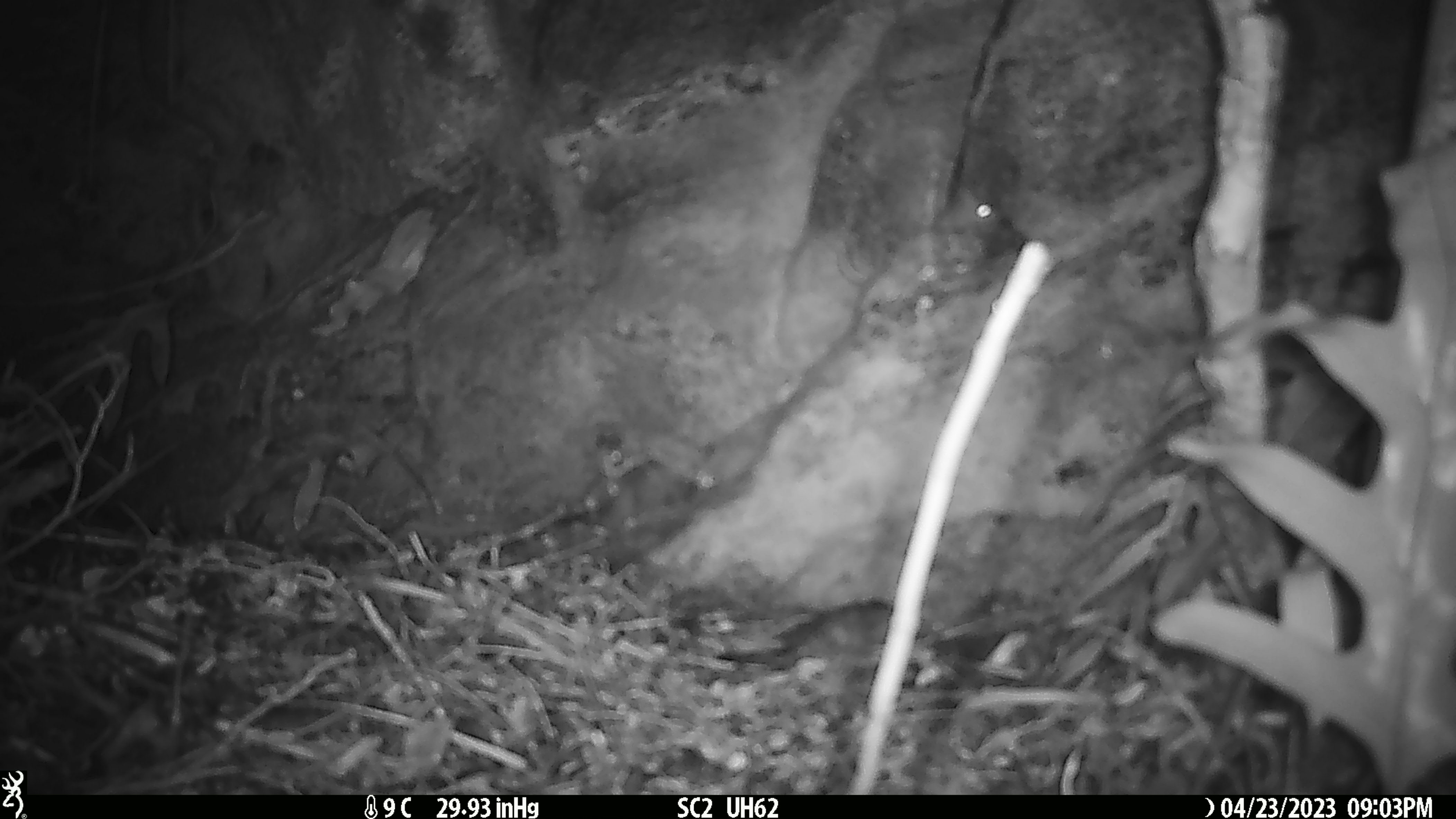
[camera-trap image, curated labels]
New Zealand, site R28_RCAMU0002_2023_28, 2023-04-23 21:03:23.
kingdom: Animalia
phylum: Chordata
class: Mammalia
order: Rodentia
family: Muridae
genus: Mus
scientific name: Mus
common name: mouse